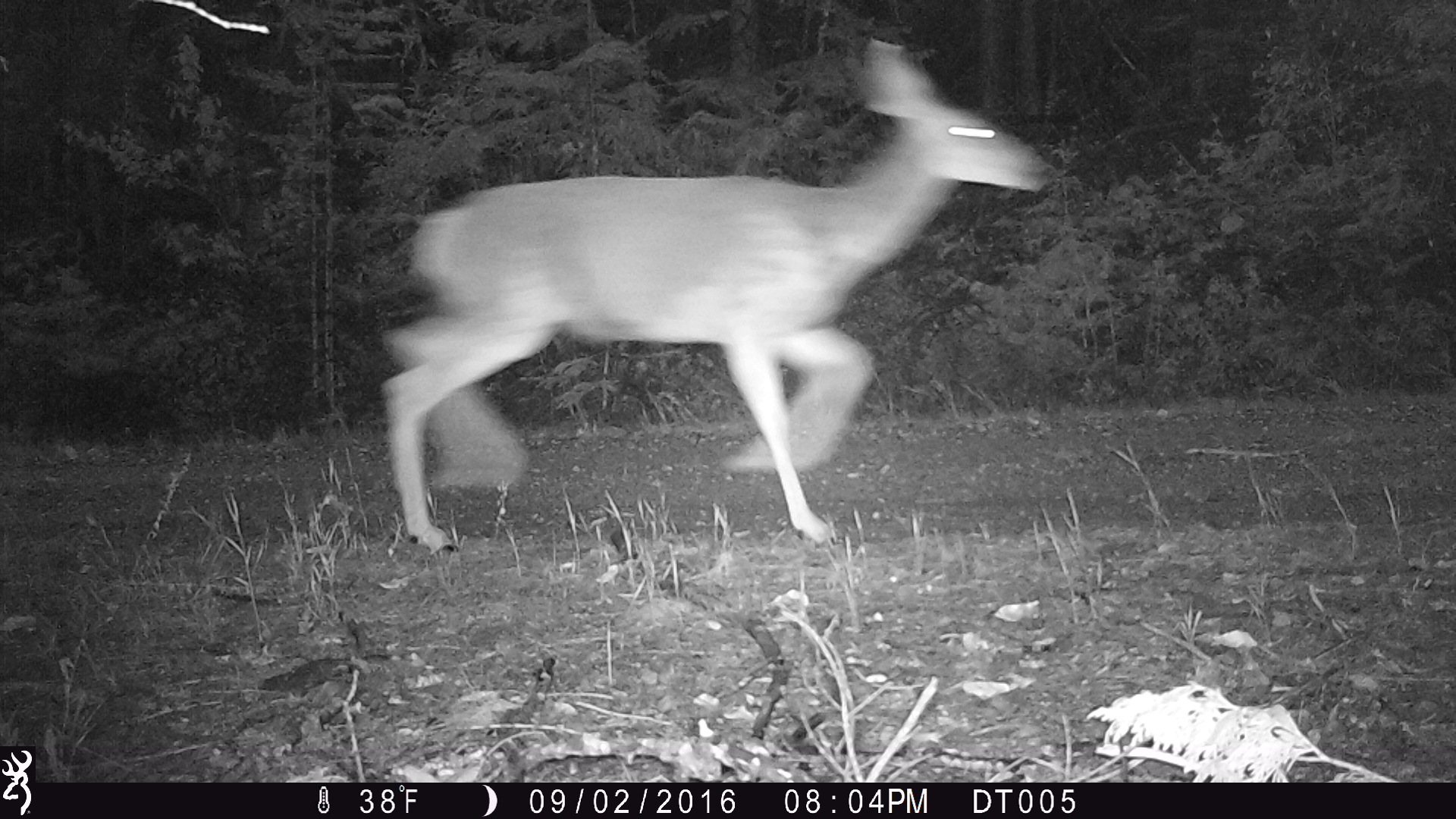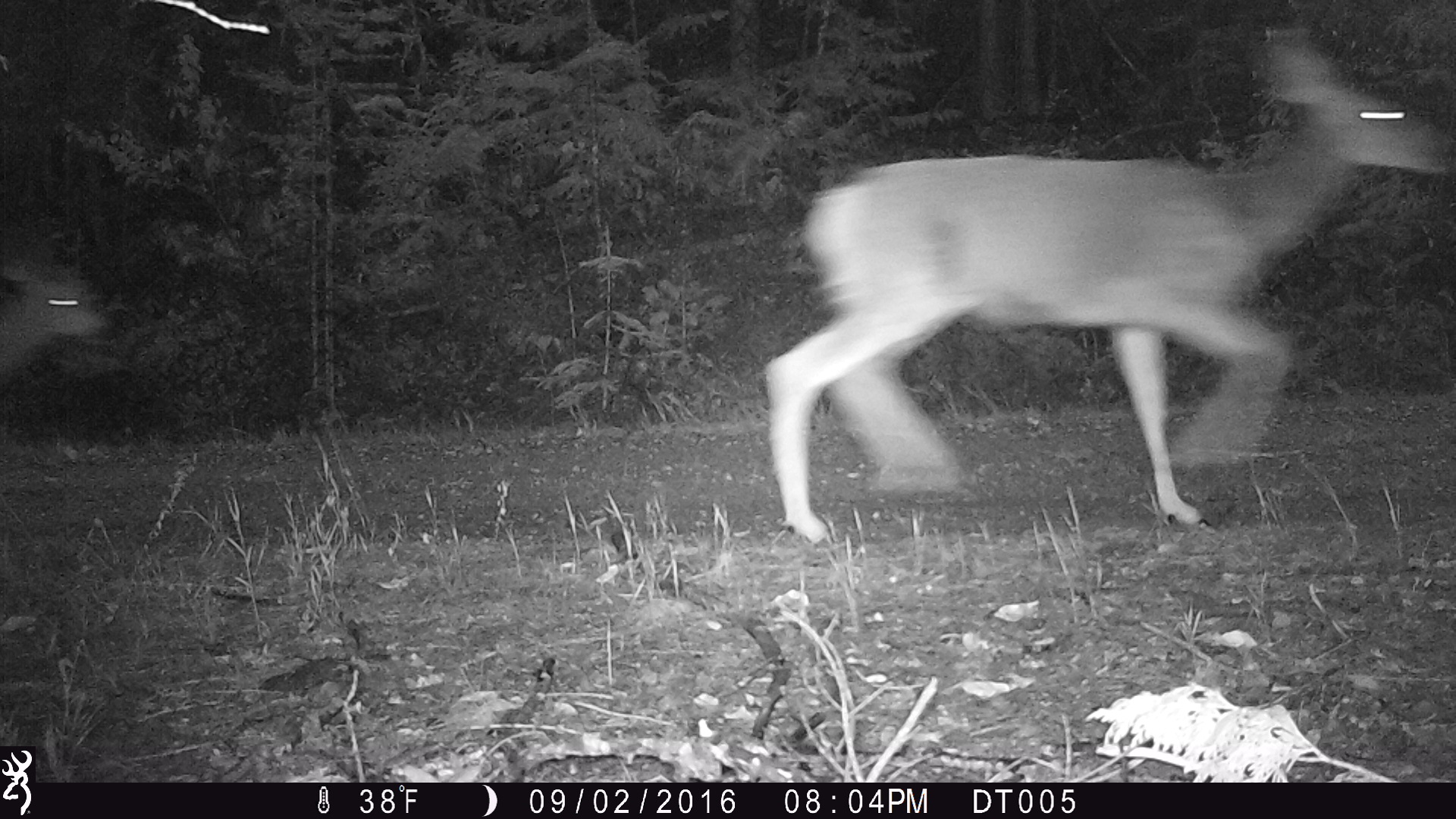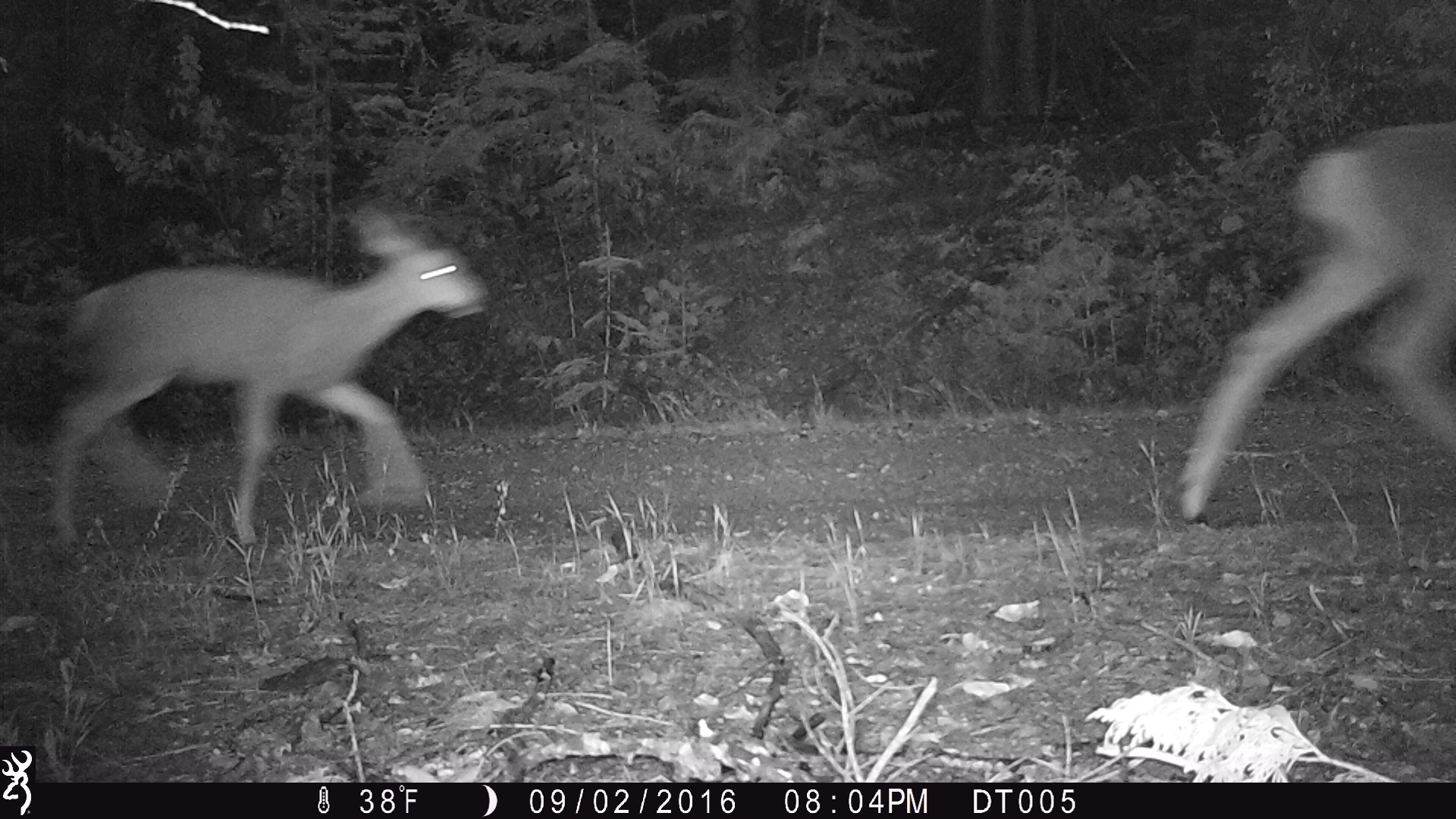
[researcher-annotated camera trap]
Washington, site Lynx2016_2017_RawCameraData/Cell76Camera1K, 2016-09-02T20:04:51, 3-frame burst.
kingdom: Animalia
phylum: Chordata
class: Mammalia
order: Artiodactyla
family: Cervidae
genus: Odocoileus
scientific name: Odocoileus hemionus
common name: mule deer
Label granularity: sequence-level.